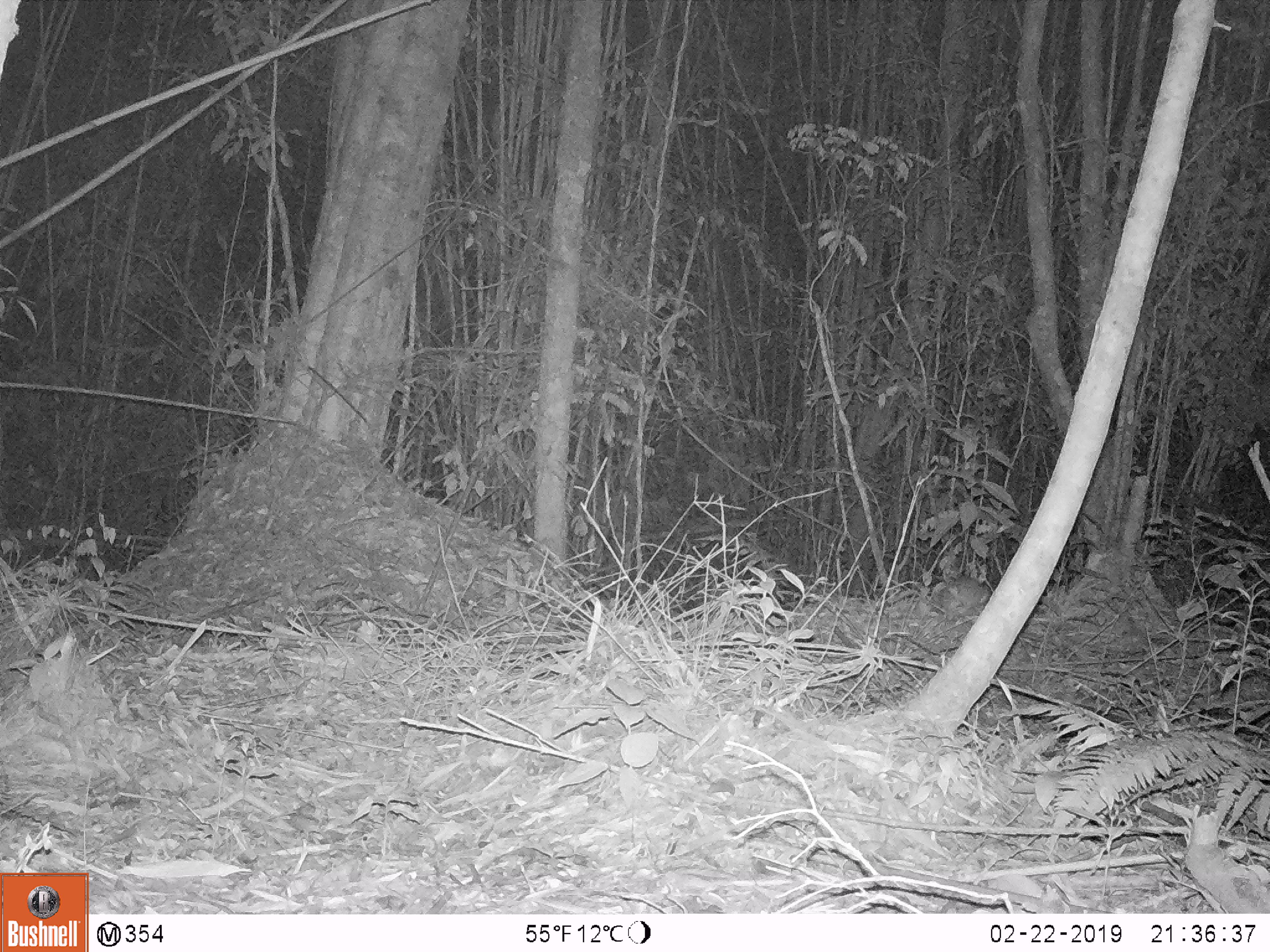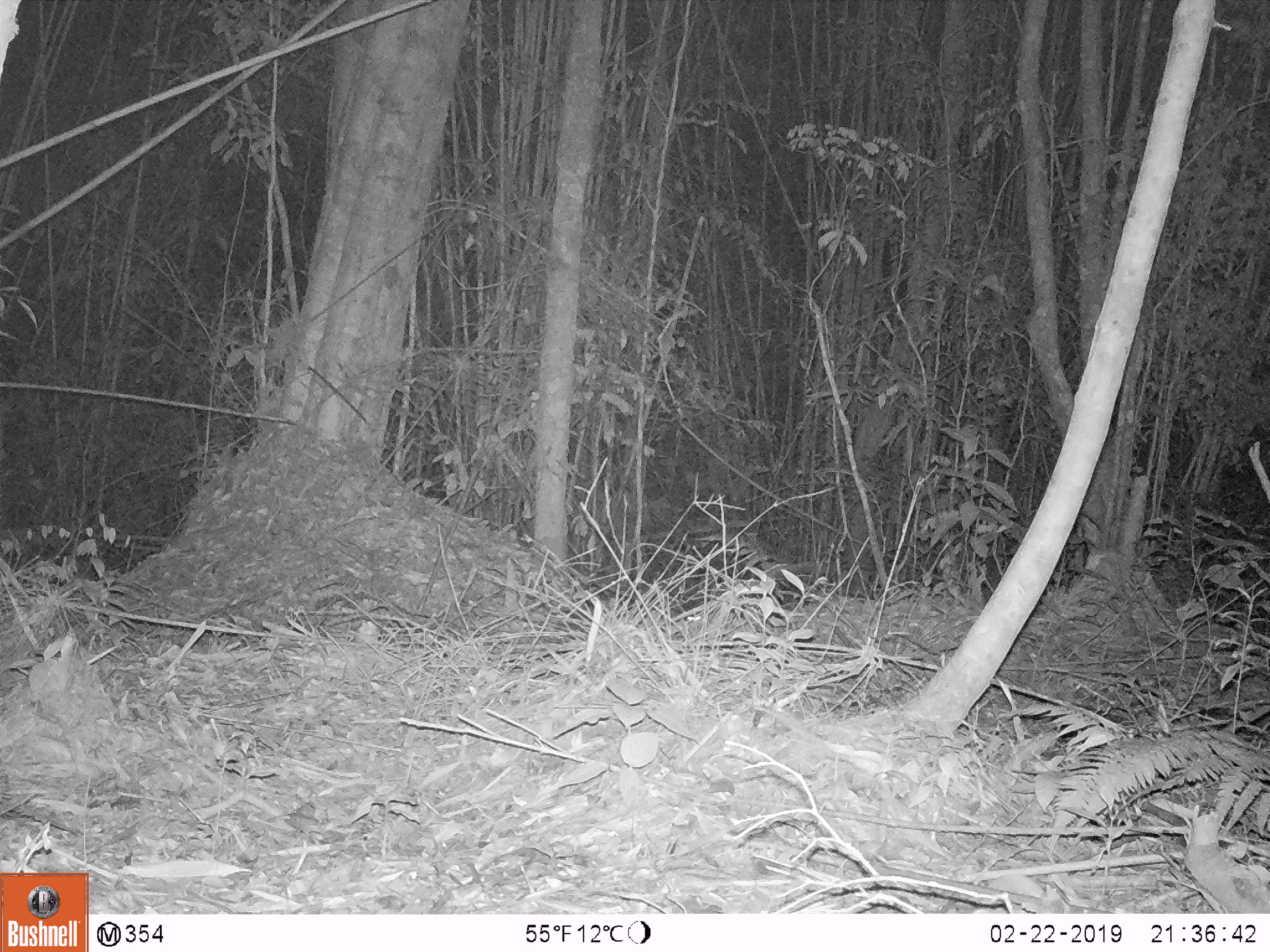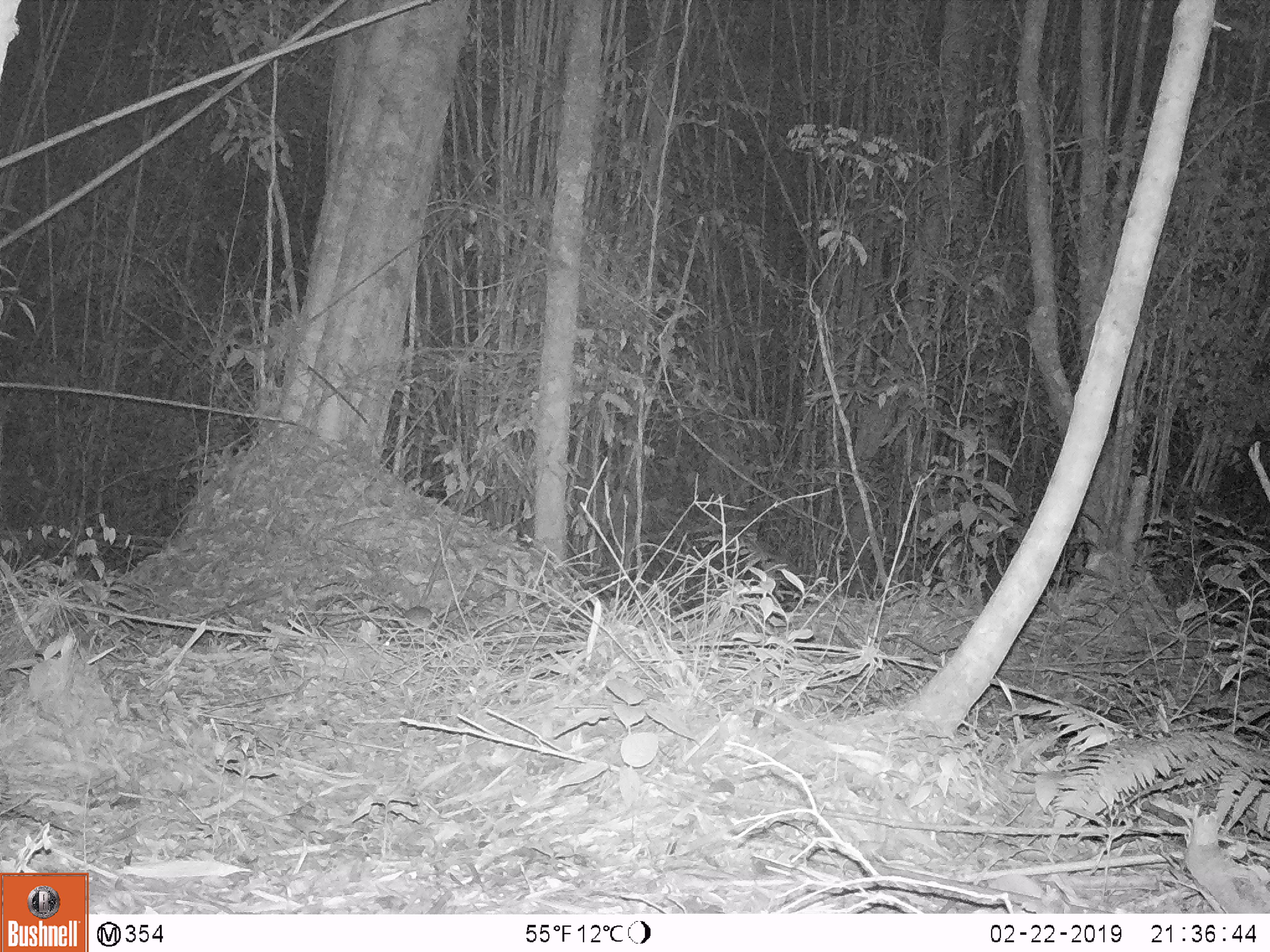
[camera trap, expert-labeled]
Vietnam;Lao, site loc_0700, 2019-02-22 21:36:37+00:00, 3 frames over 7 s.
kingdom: Animalia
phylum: Chordata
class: Mammalia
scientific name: Mammalia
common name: mammal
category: unidentified small mammal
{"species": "unidentified small mammal (mammal) (Mammalia)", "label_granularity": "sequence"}